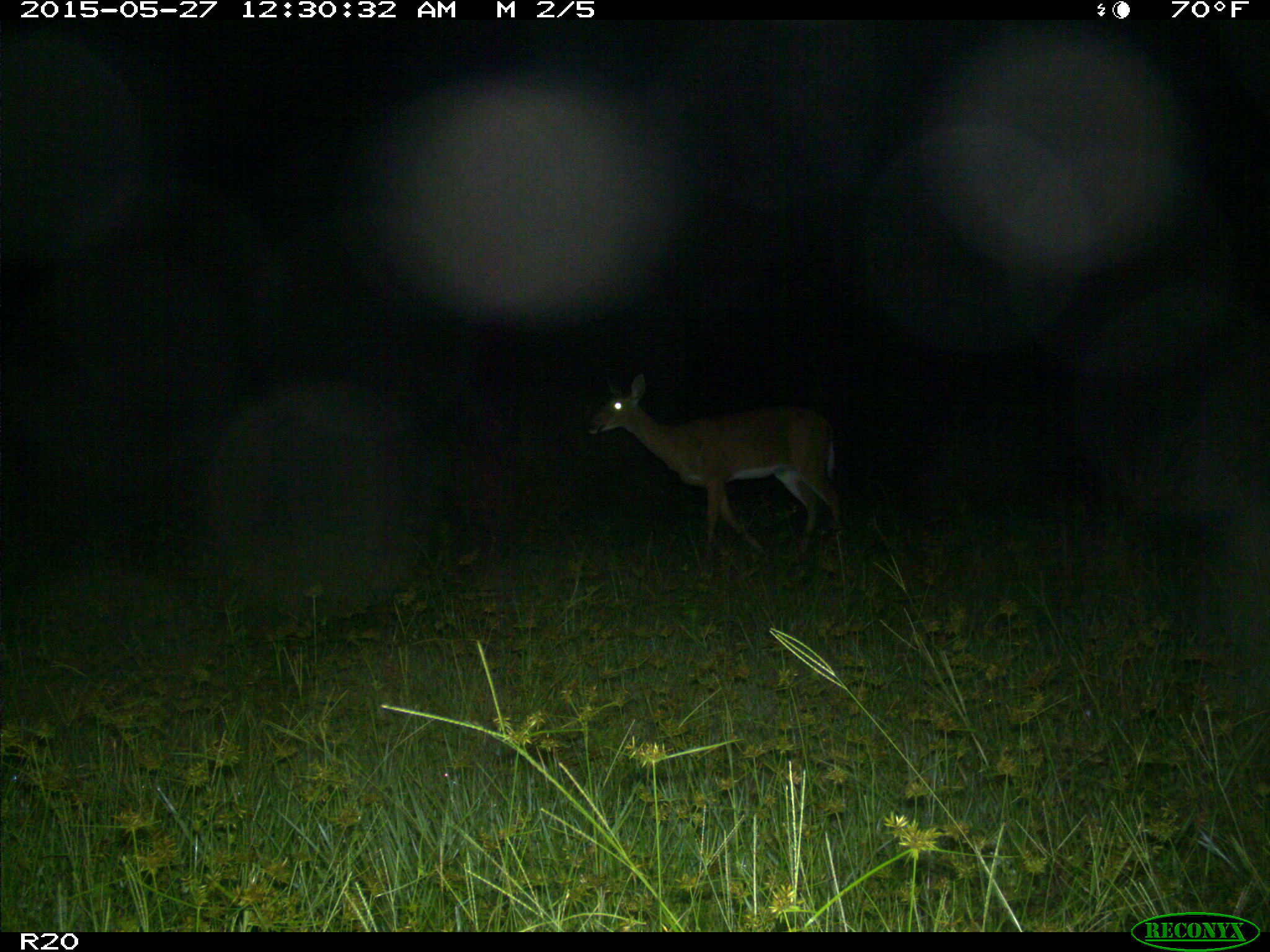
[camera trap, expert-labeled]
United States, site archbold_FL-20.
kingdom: Animalia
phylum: Chordata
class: Mammalia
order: Artiodactyla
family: Cervidae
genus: Odocoileus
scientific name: Odocoileus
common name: deer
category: unidentified deer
Unidentified deer (deer) (Odocoileus).